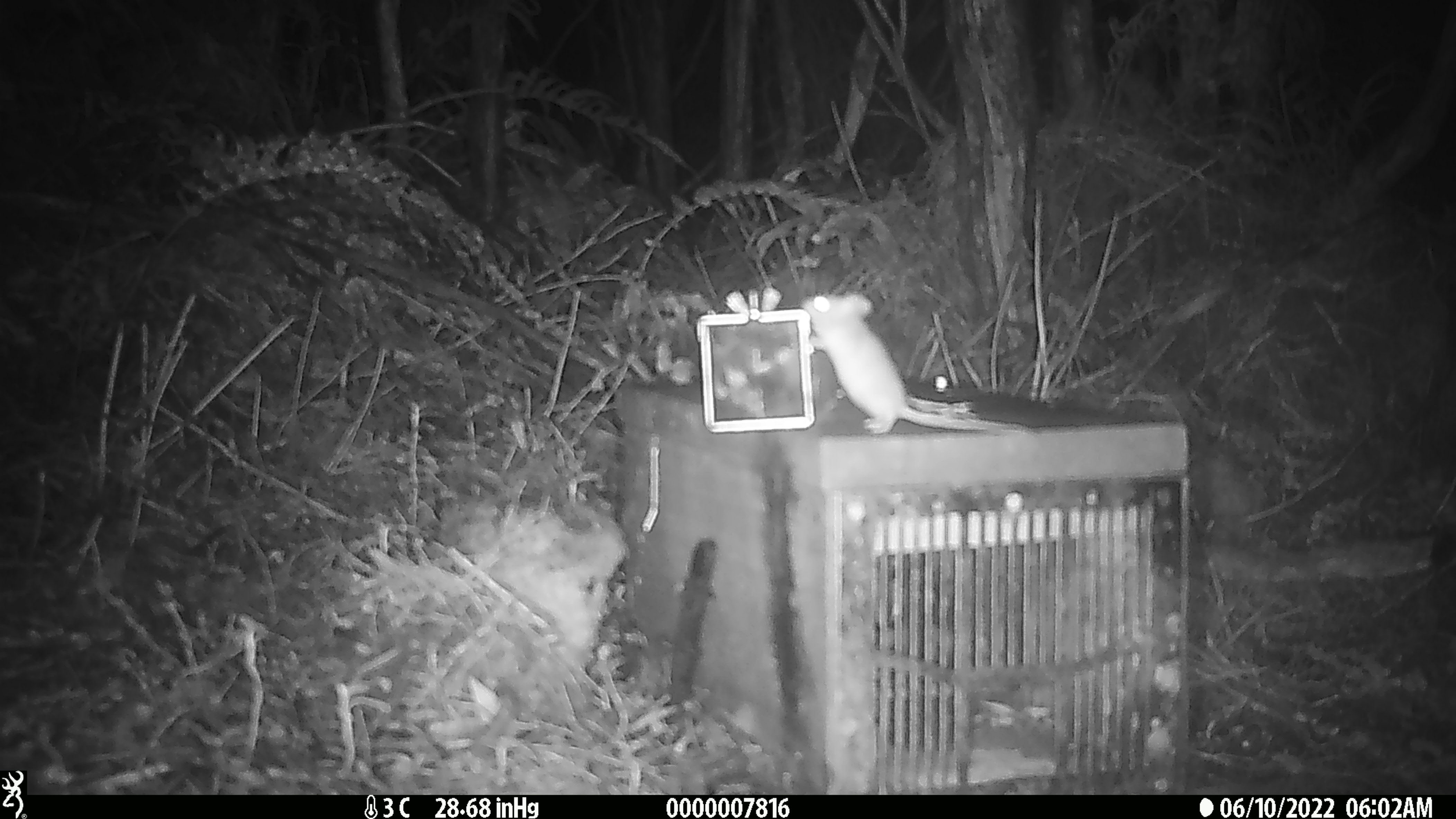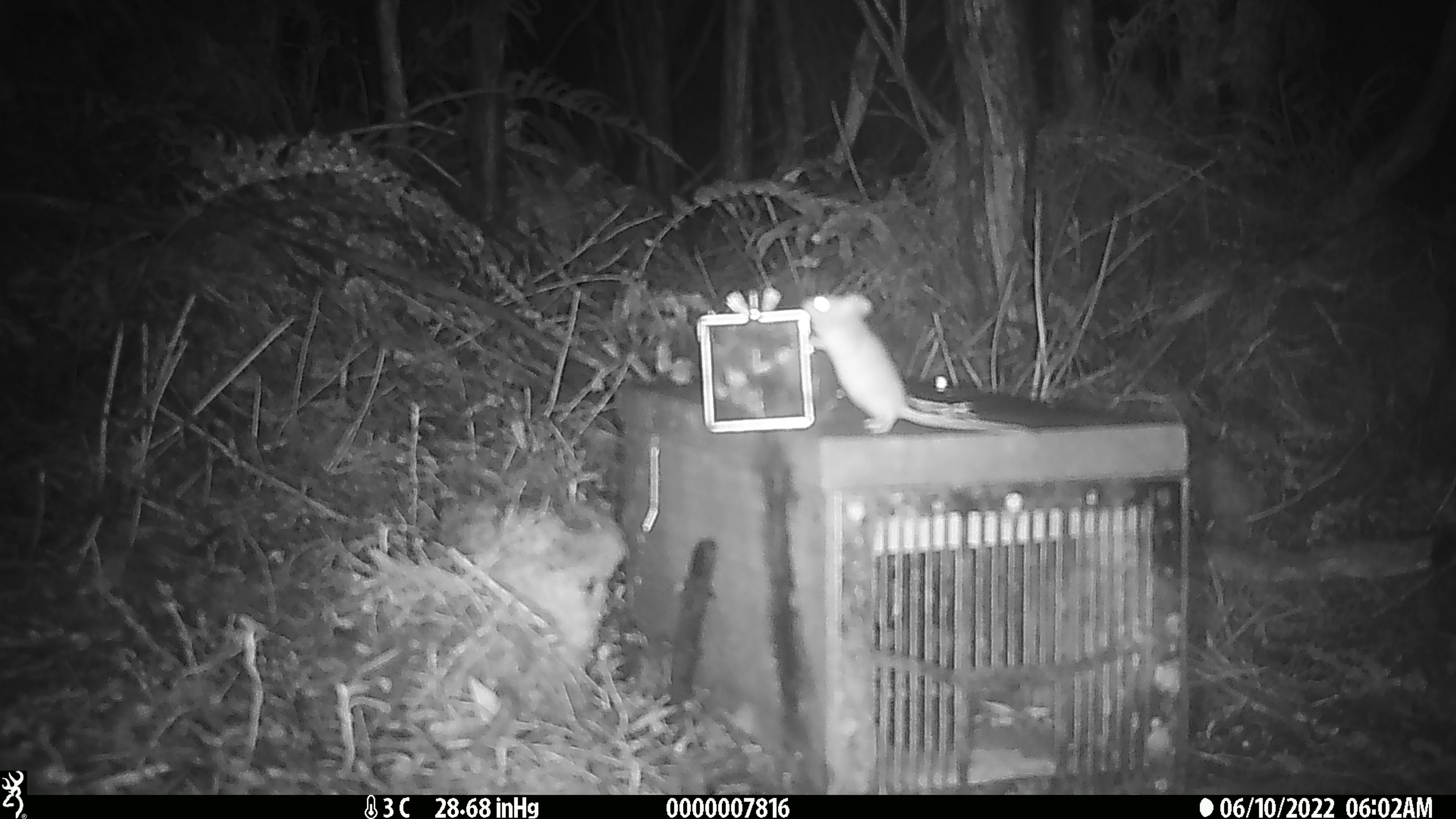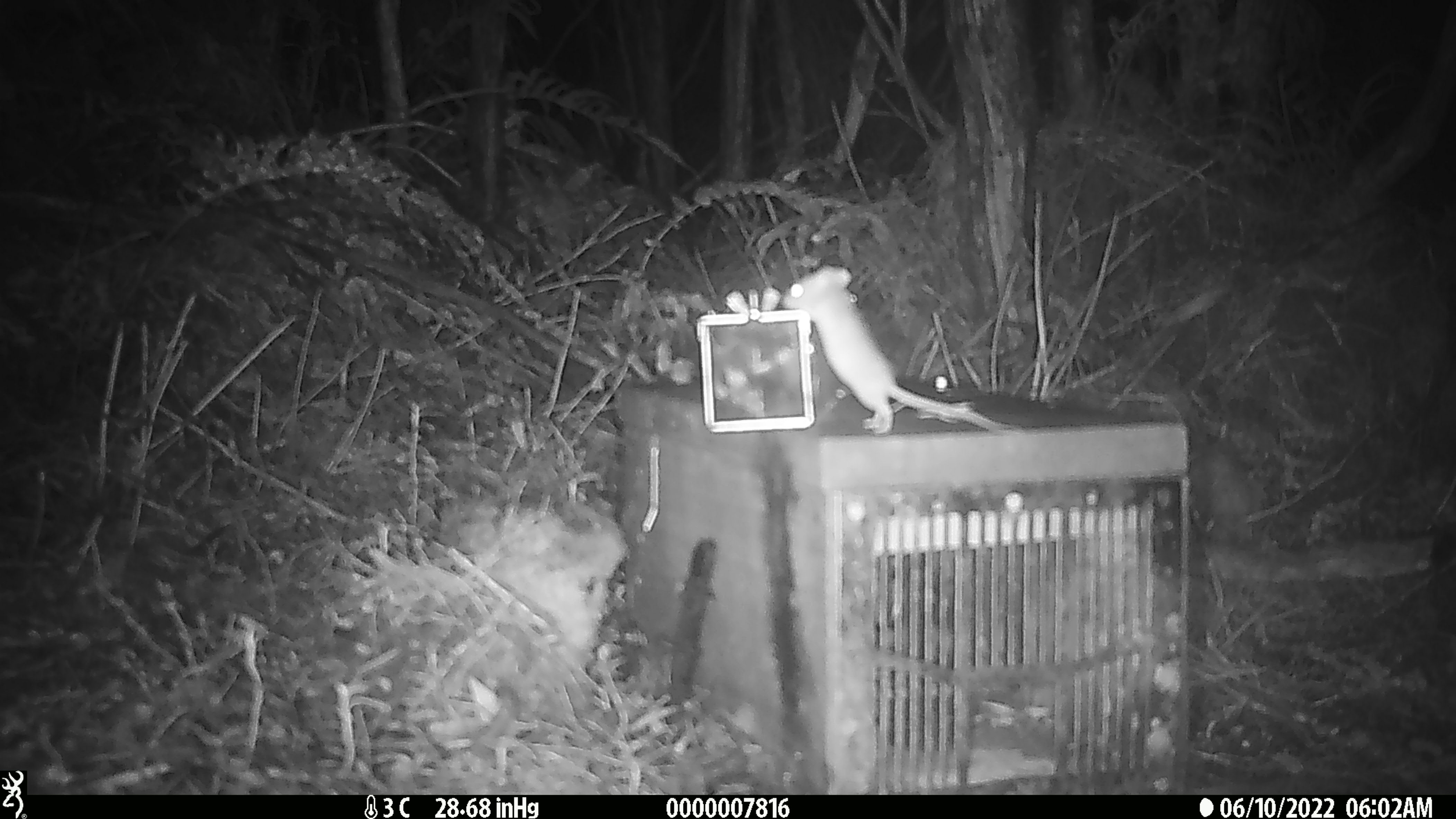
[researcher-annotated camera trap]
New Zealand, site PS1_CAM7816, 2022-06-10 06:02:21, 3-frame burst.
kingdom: Animalia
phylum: Chordata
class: Mammalia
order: Rodentia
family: Muridae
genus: Mus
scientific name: Mus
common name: mouse